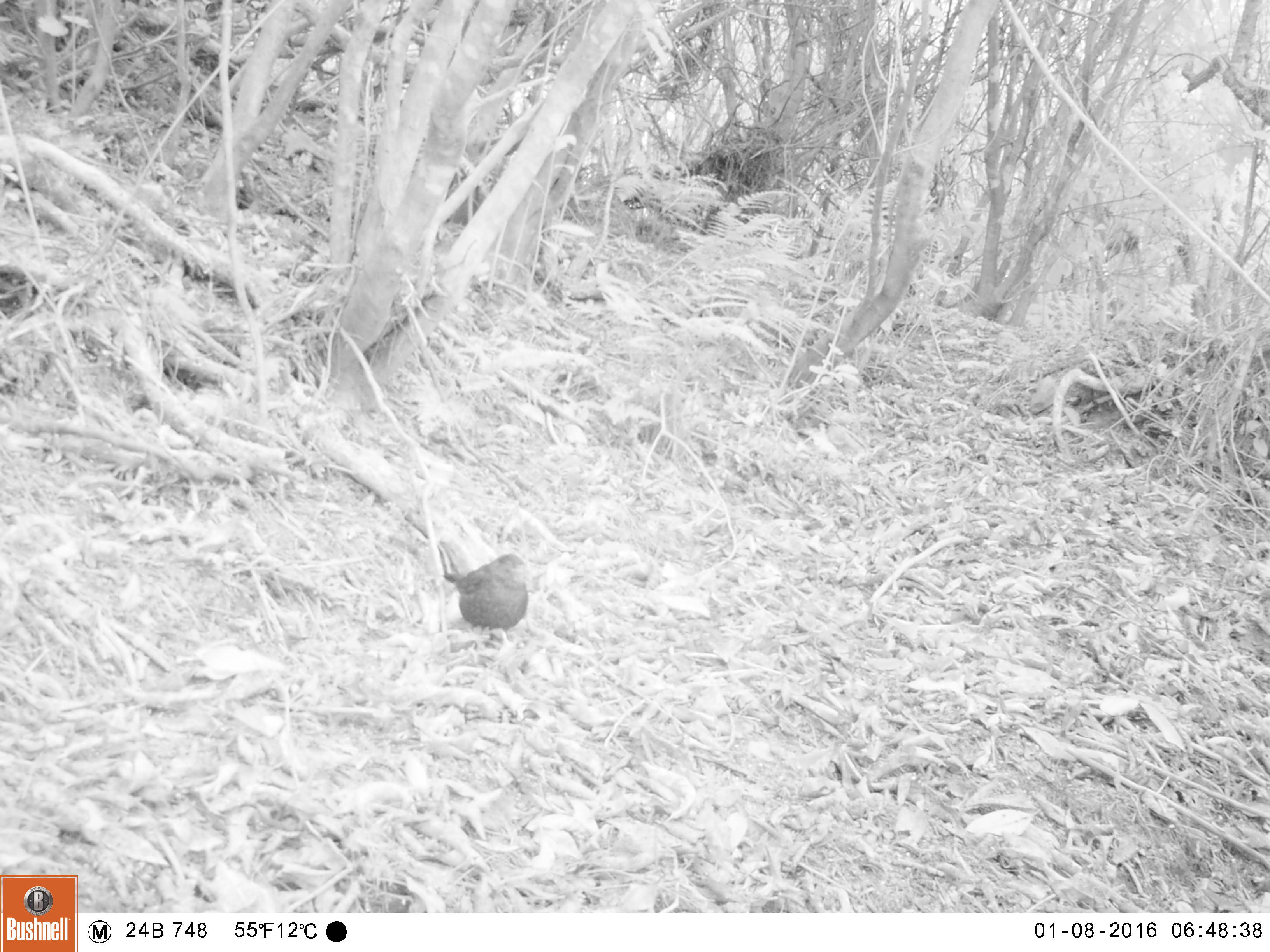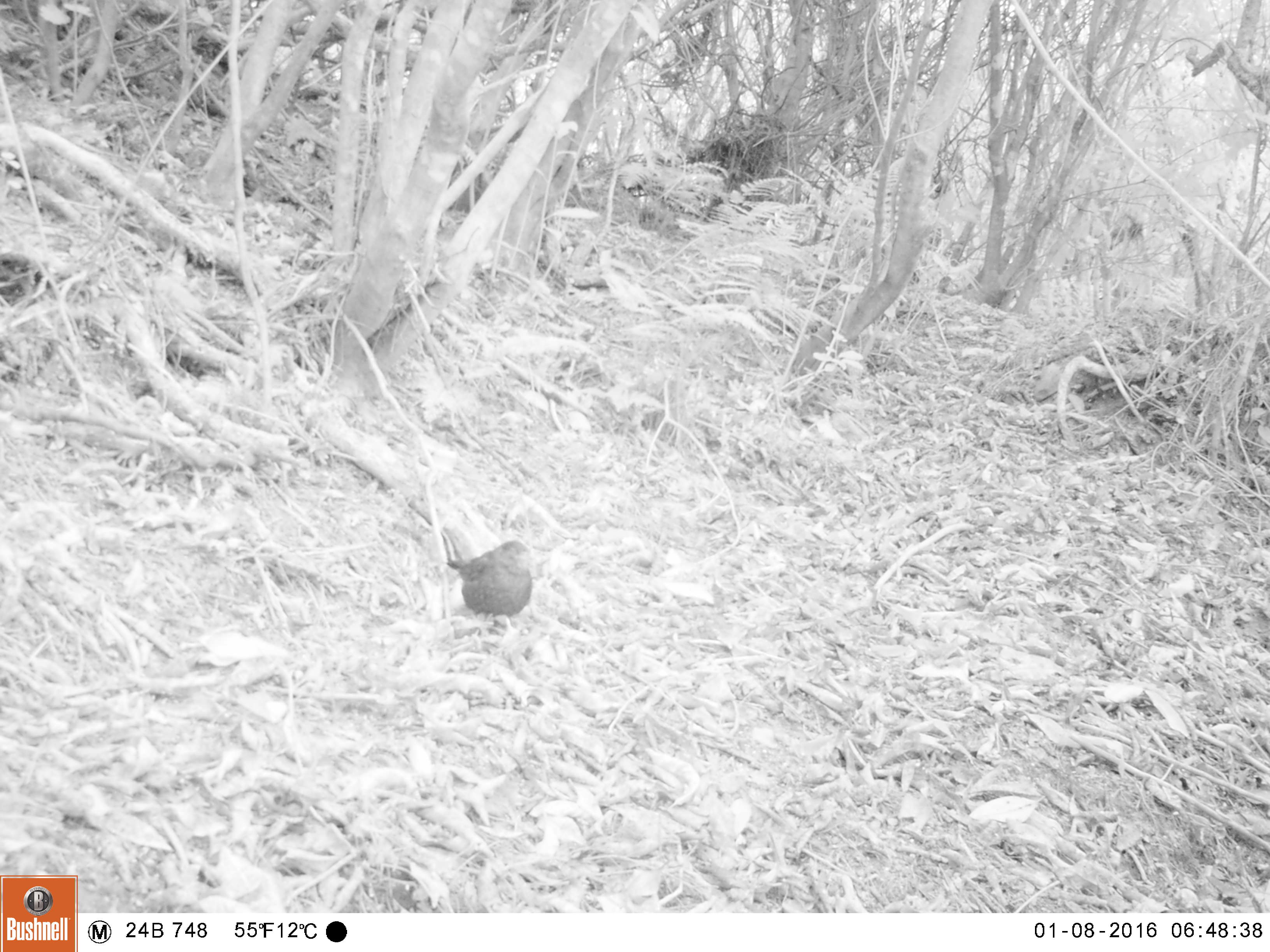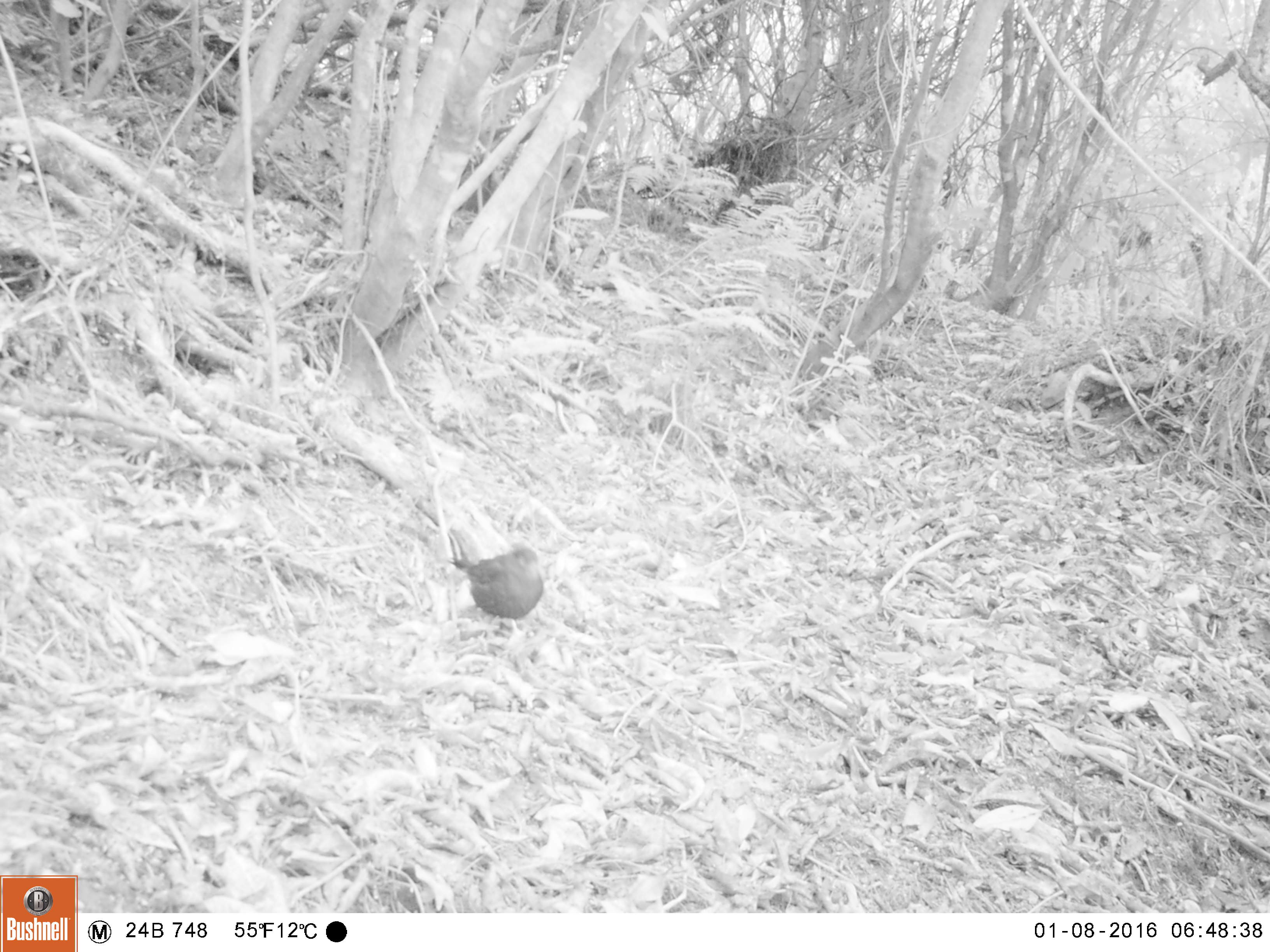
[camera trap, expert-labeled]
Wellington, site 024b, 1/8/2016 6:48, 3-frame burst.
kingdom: Animalia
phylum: Chordata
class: Aves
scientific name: Aves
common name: bird